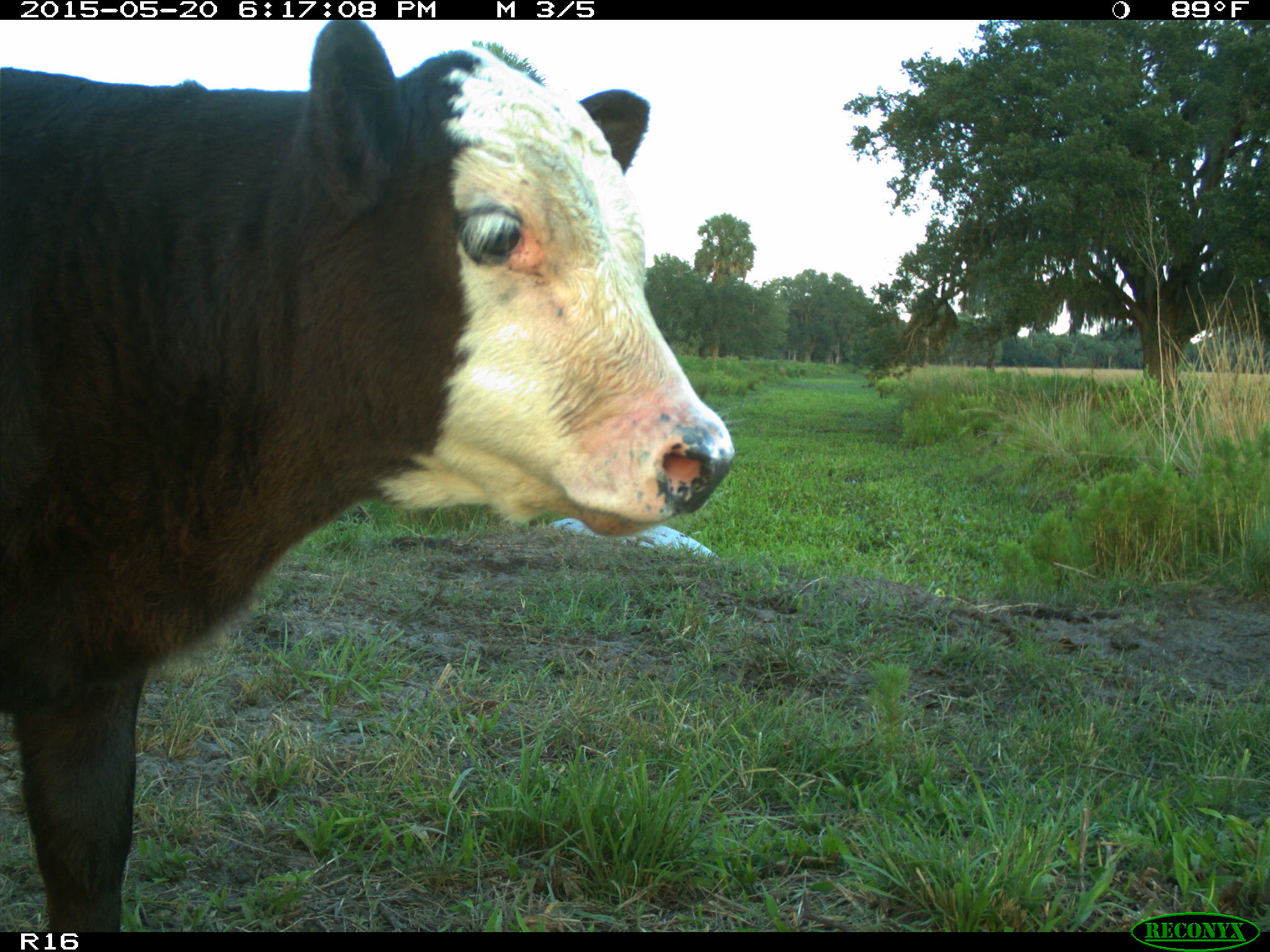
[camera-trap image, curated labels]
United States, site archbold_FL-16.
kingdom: Animalia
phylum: Chordata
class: Mammalia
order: Artiodactyla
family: Bovidae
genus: Bos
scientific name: Bos taurus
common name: domestic cow